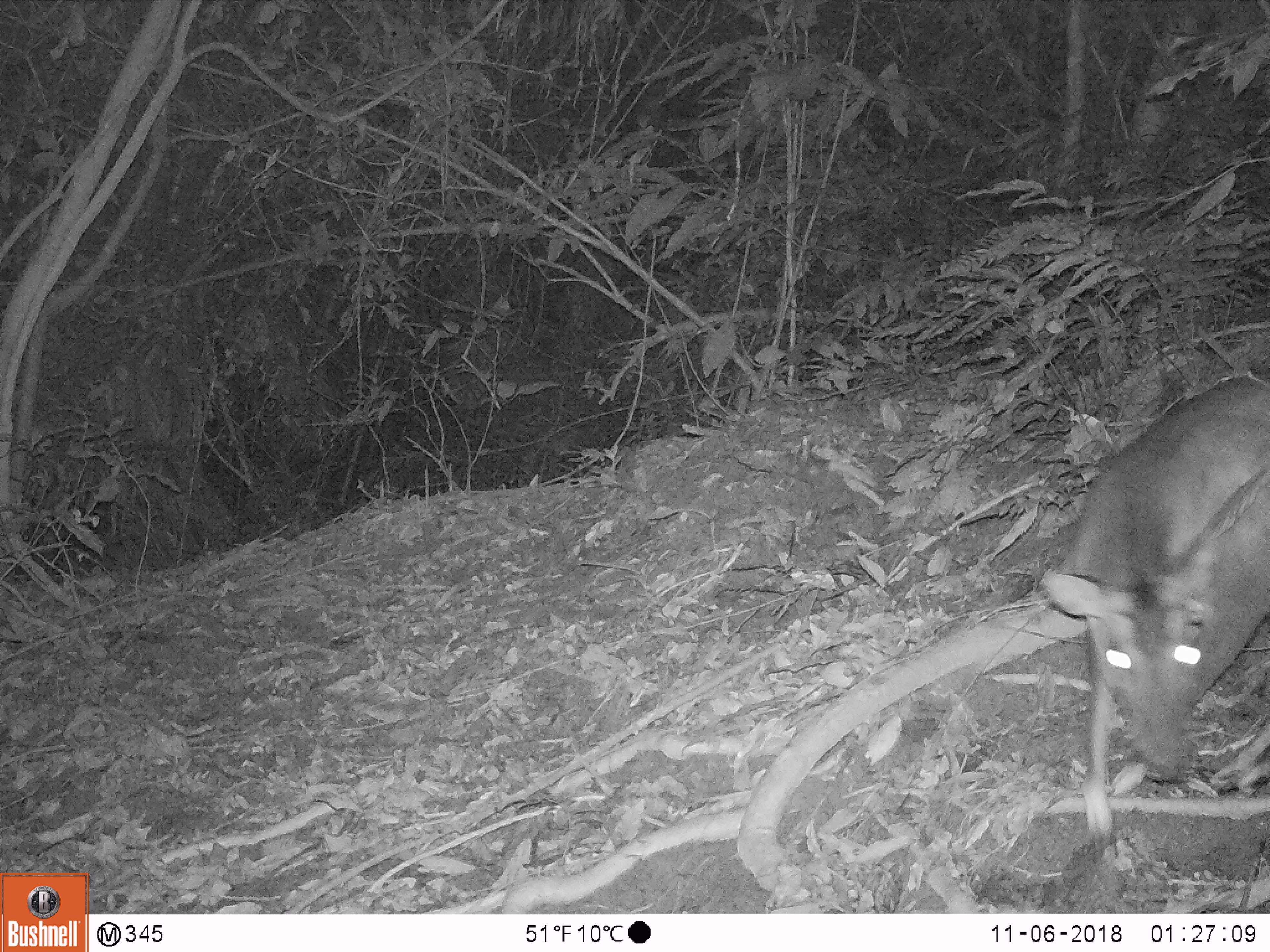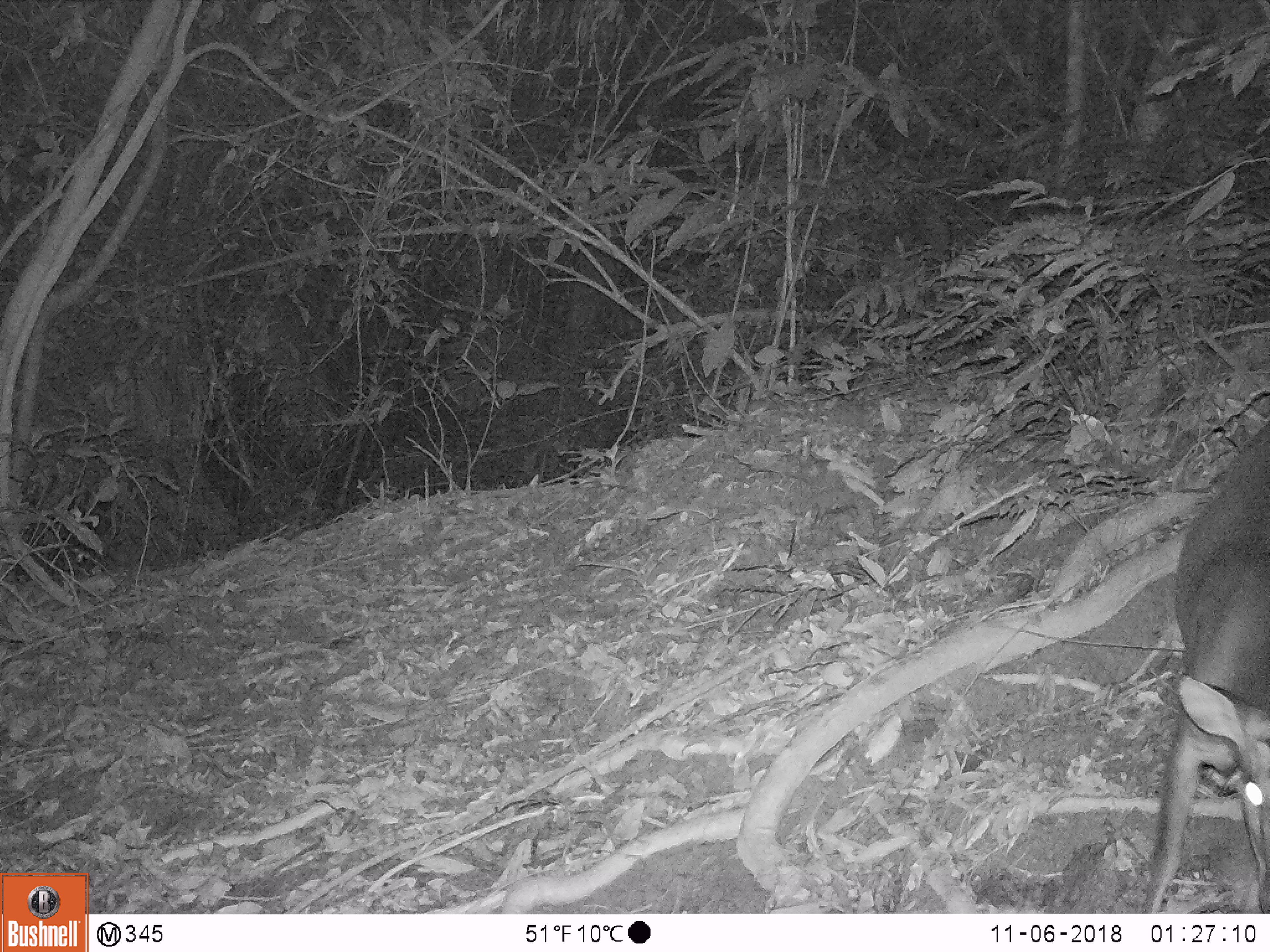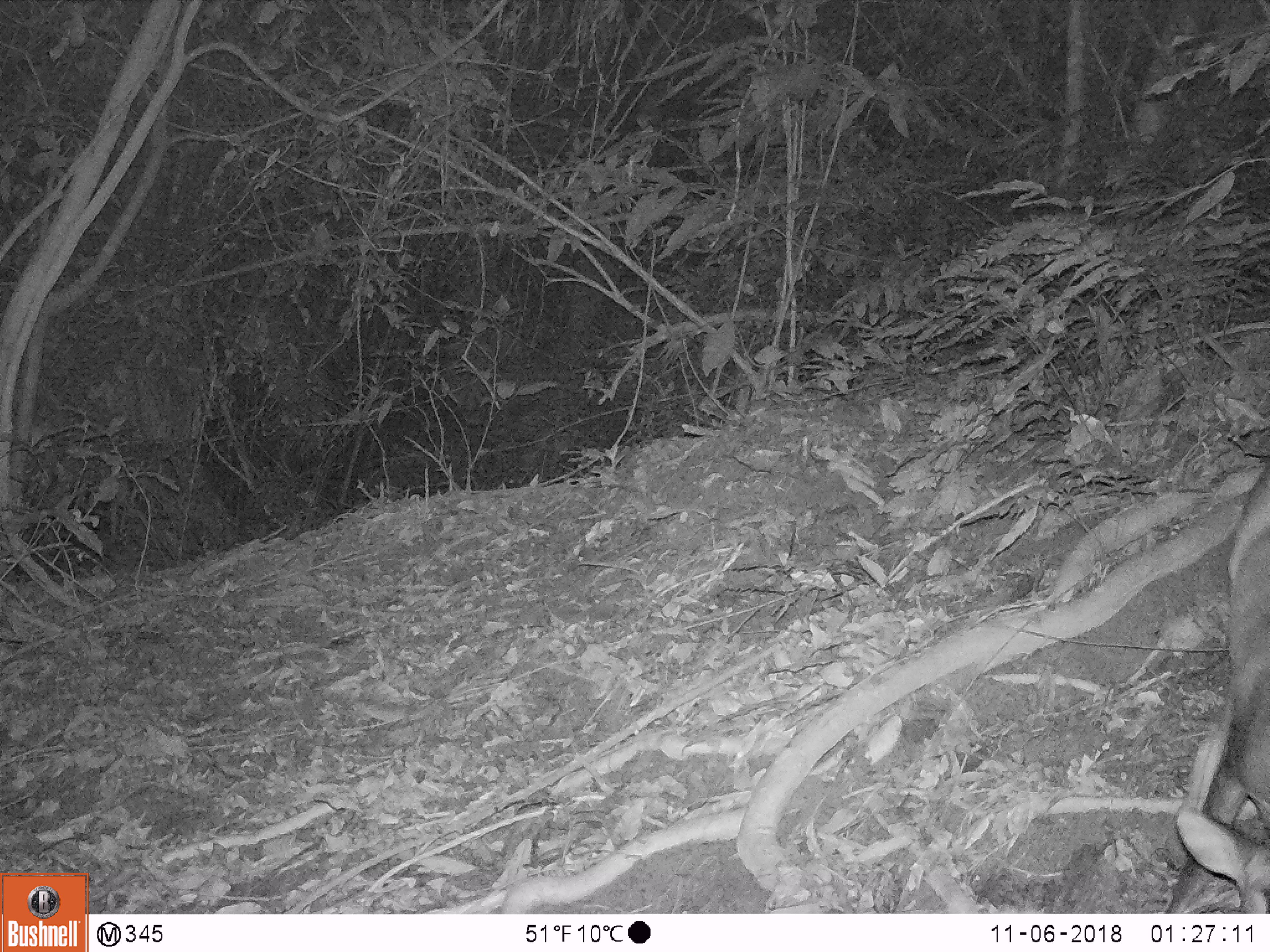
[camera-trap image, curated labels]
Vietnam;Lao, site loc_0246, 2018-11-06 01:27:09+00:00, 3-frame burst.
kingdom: Animalia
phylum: Chordata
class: Mammalia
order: Artiodactyla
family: Cervidae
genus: Muntiacus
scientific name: Muntiacus vuquangensis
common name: large-antlered muntjac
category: large antlered muntjac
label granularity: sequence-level